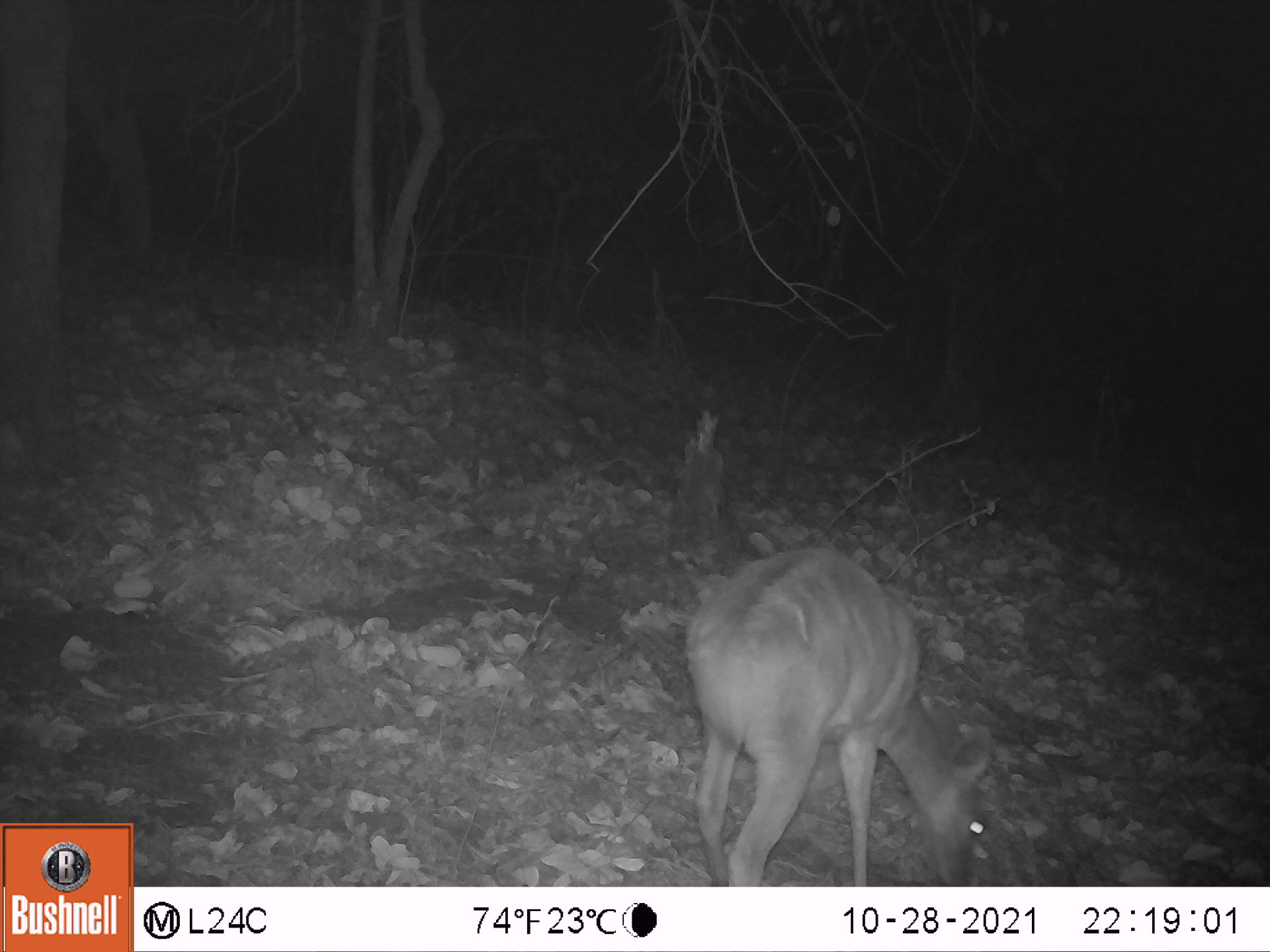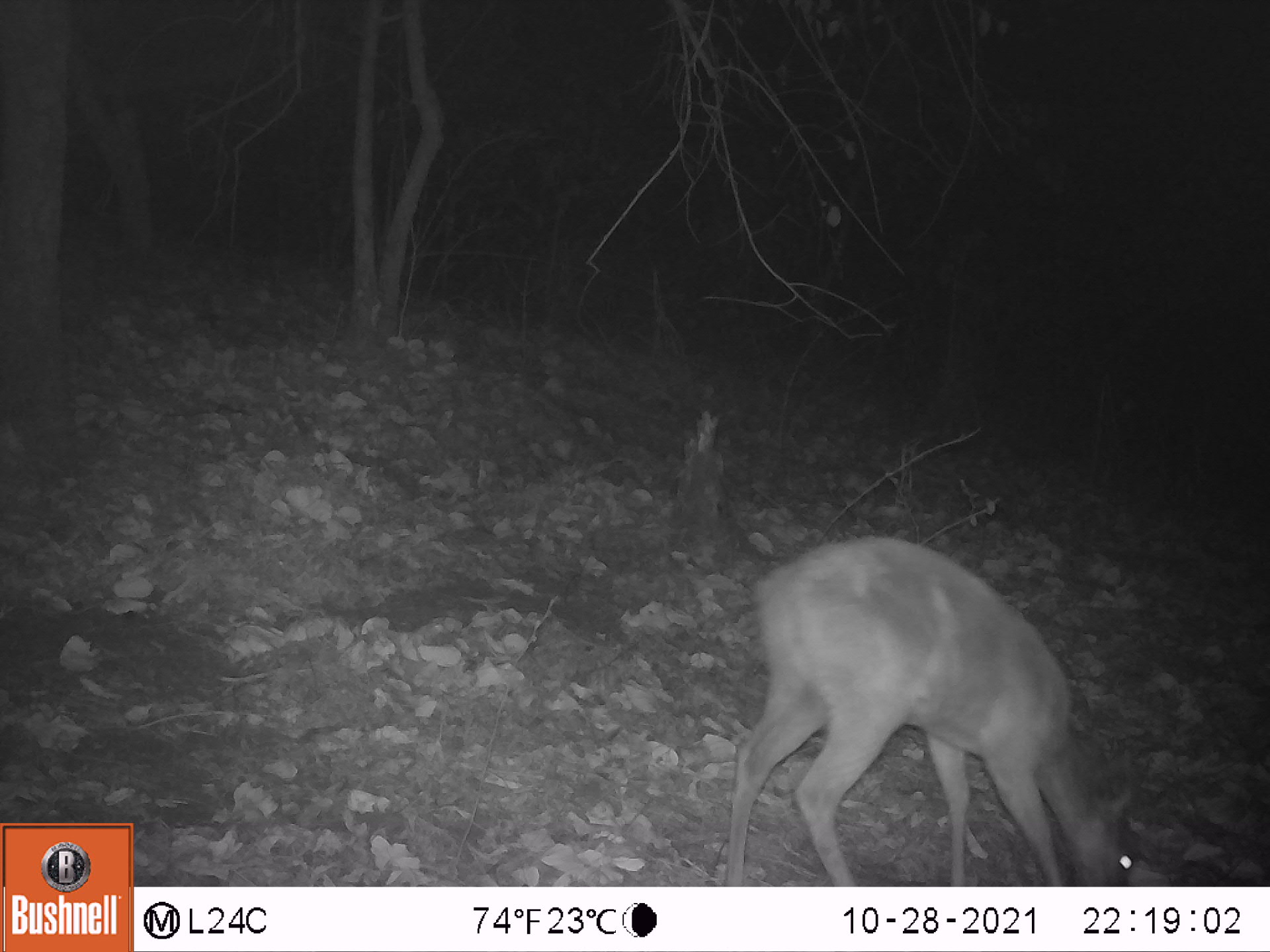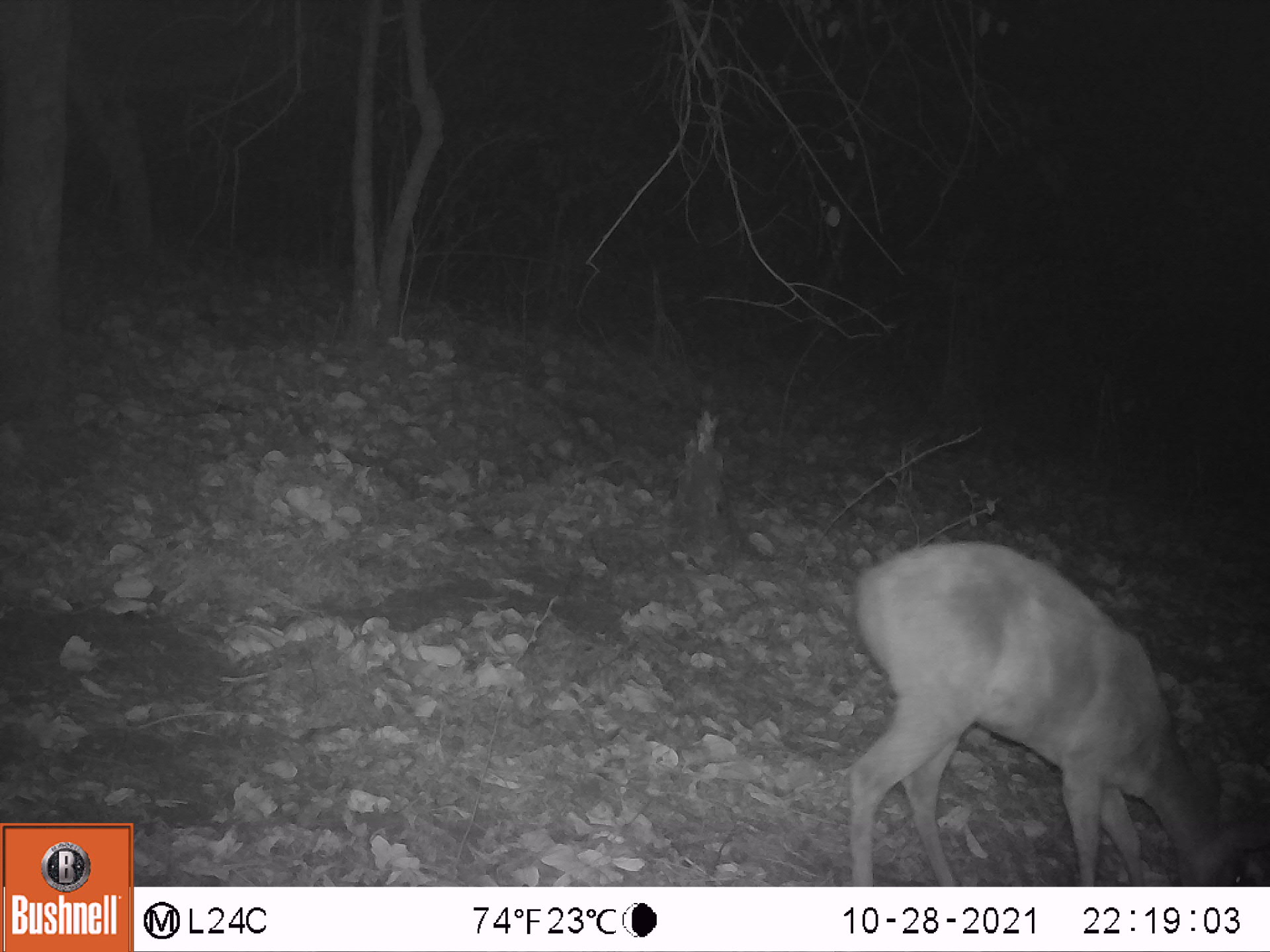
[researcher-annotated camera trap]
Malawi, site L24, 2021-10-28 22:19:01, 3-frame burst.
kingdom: Animalia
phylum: Chordata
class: Mammalia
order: Artiodactyla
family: Bovidae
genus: Tragelaphus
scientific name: Tragelaphus sylvaticus sylvaticus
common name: cape bushbuck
Cape bushbuck (Tragelaphus sylvaticus sylvaticus), count 1.